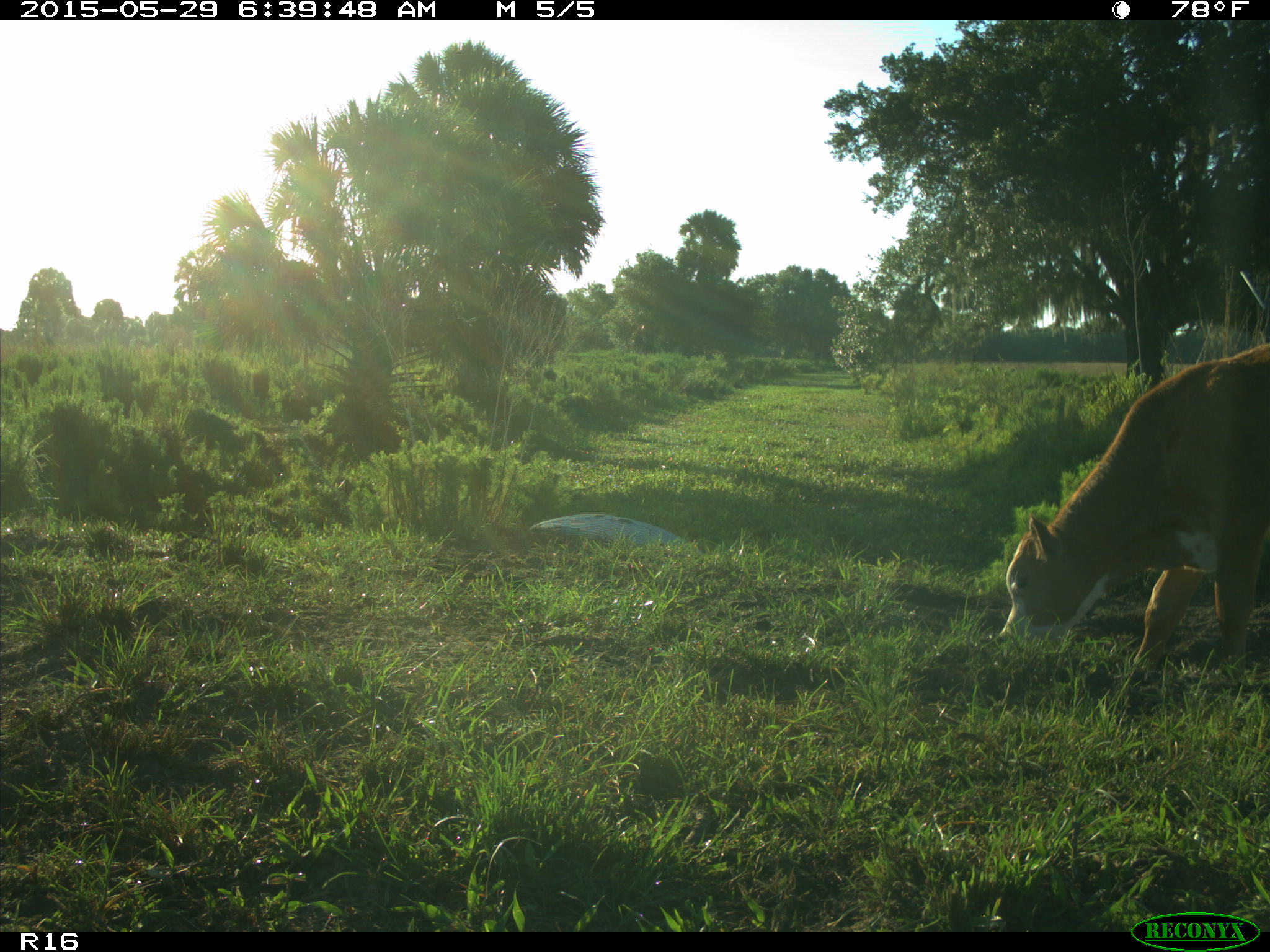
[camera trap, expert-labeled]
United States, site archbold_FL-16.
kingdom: Animalia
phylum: Chordata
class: Mammalia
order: Artiodactyla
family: Bovidae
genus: Bos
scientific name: Bos taurus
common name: domestic cow